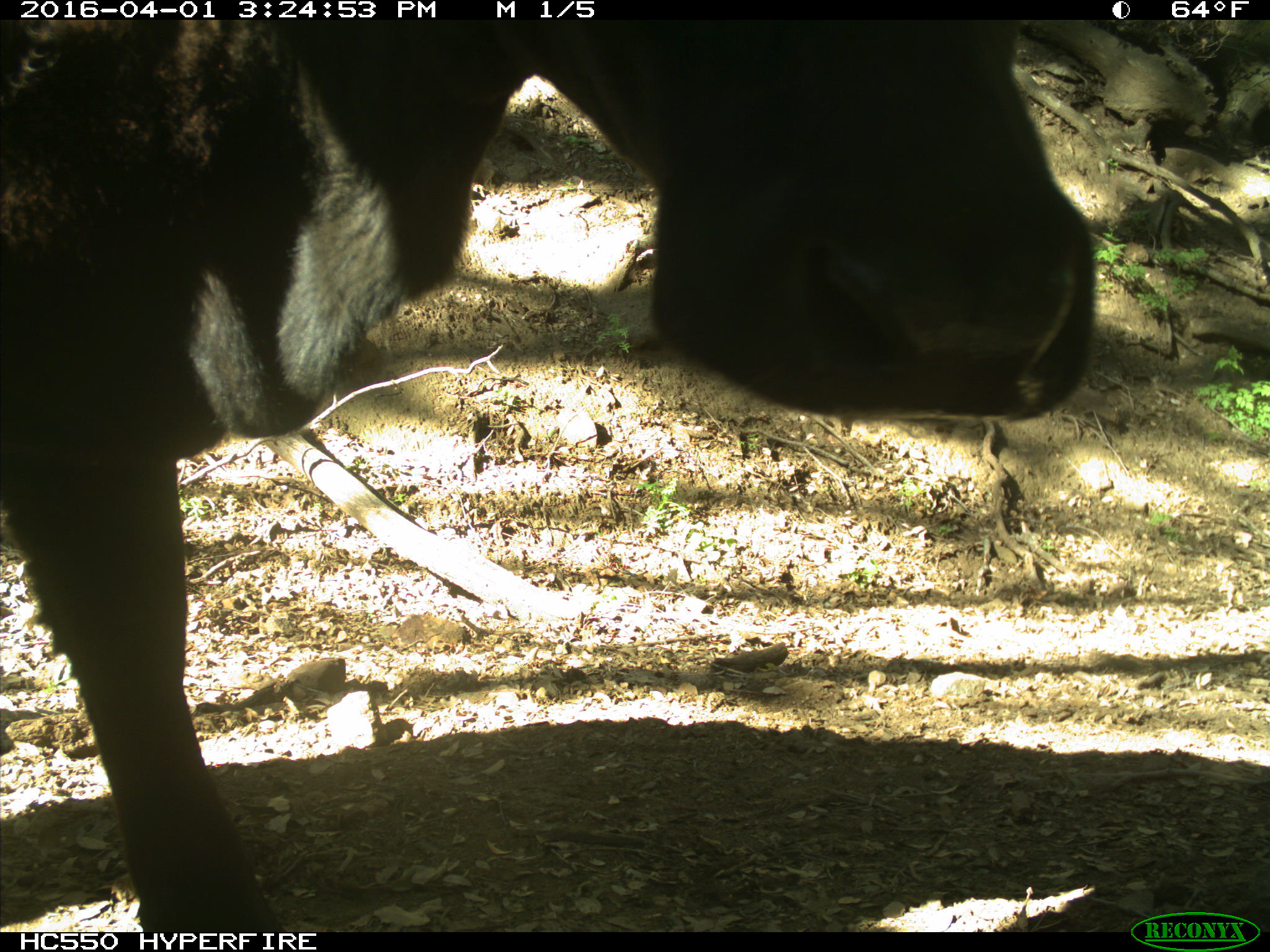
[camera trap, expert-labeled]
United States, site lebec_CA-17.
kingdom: Animalia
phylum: Chordata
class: Mammalia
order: Artiodactyla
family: Bovidae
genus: Bos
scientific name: Bos taurus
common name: domestic cow